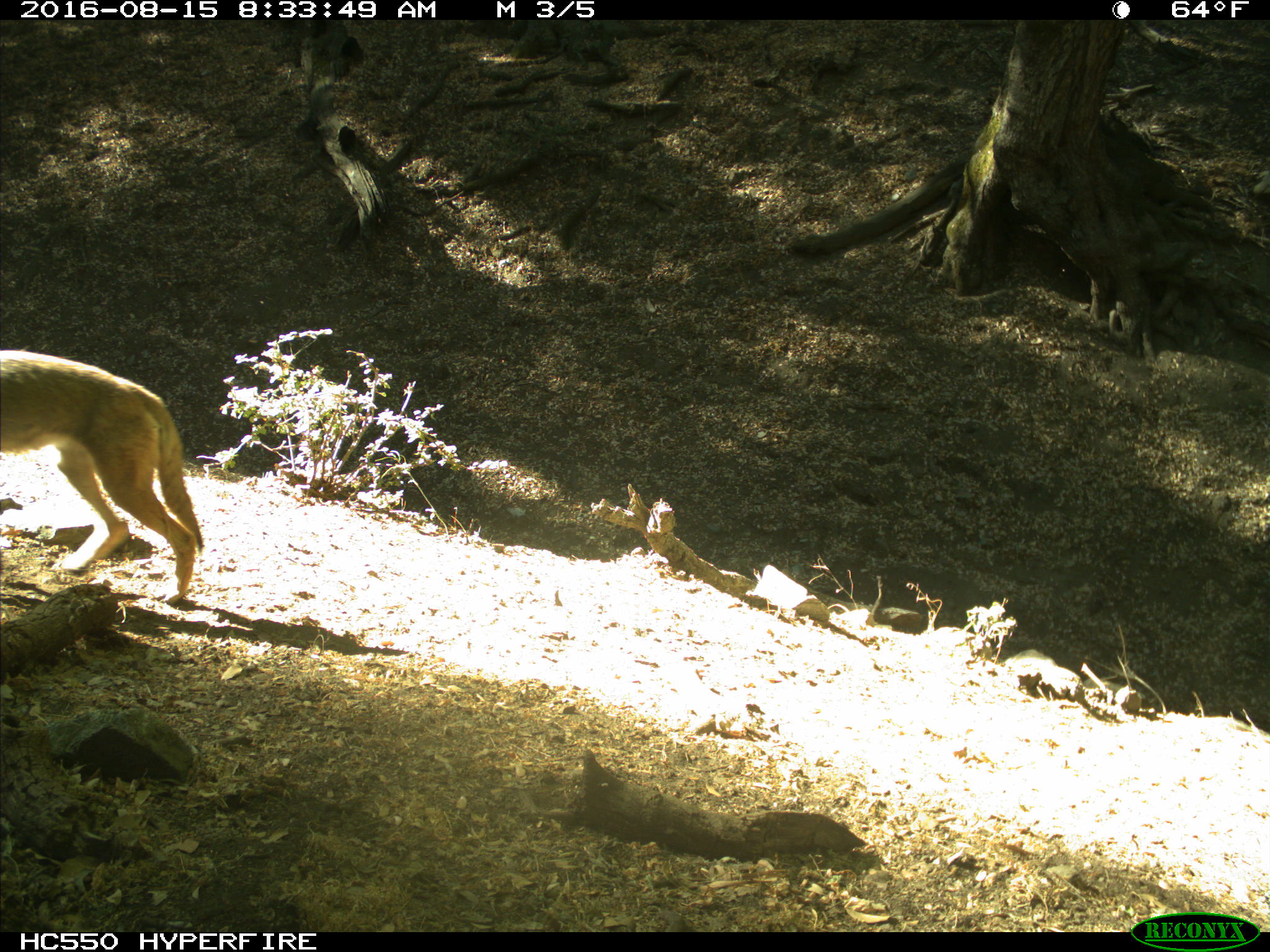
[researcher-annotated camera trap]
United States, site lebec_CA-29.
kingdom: Animalia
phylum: Chordata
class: Mammalia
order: Carnivora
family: Canidae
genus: Canis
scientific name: Canis latrans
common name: coyote